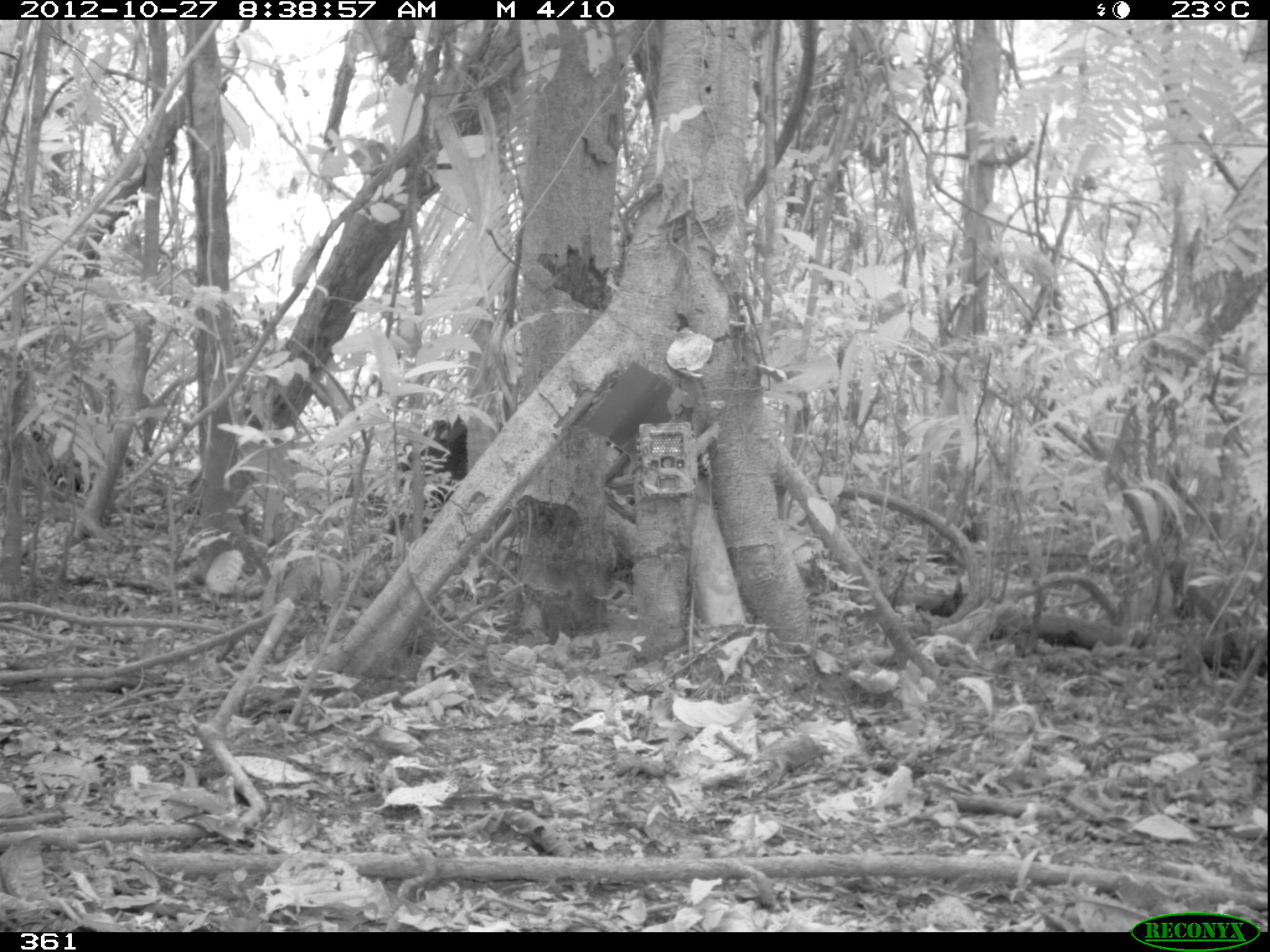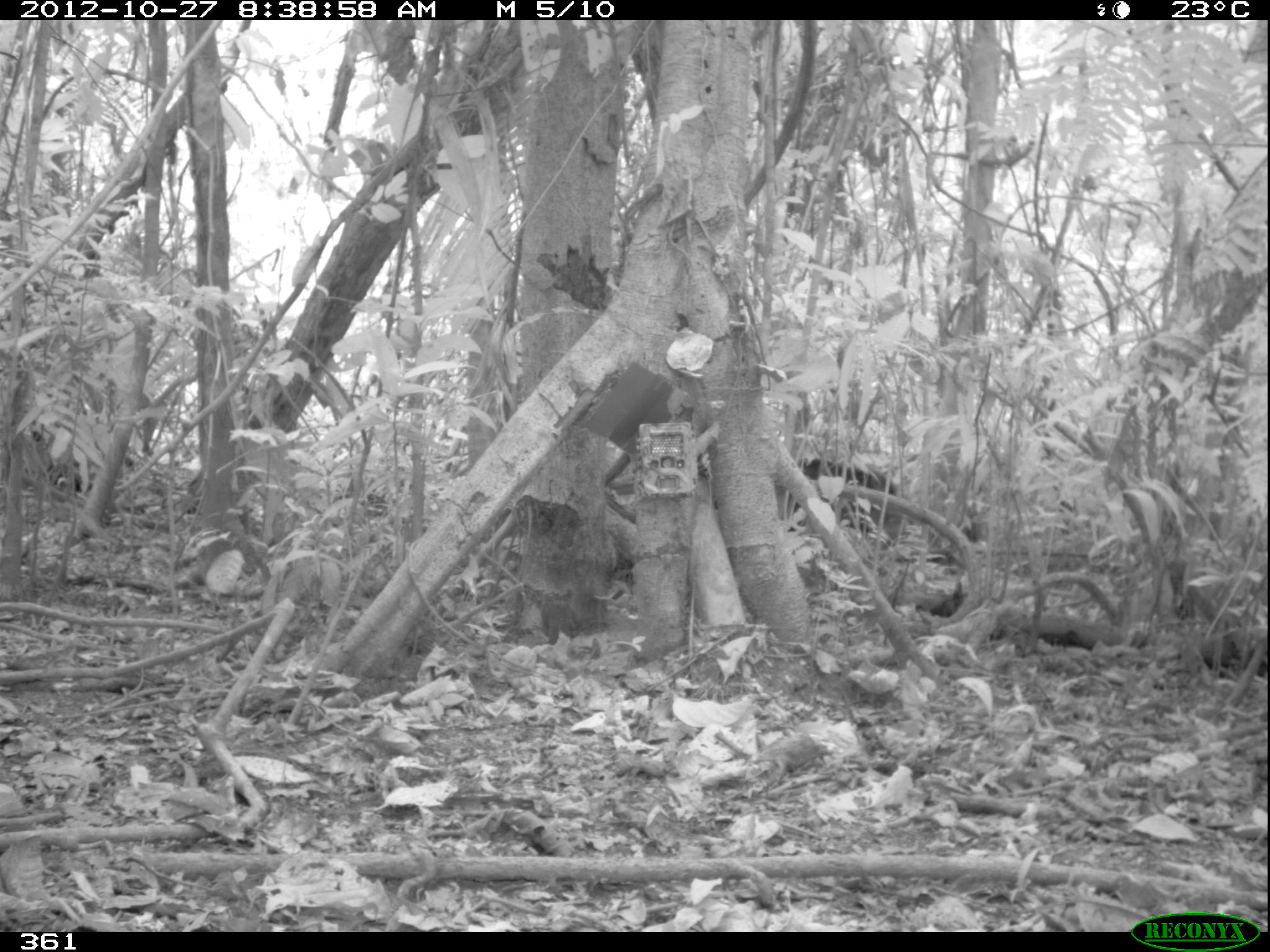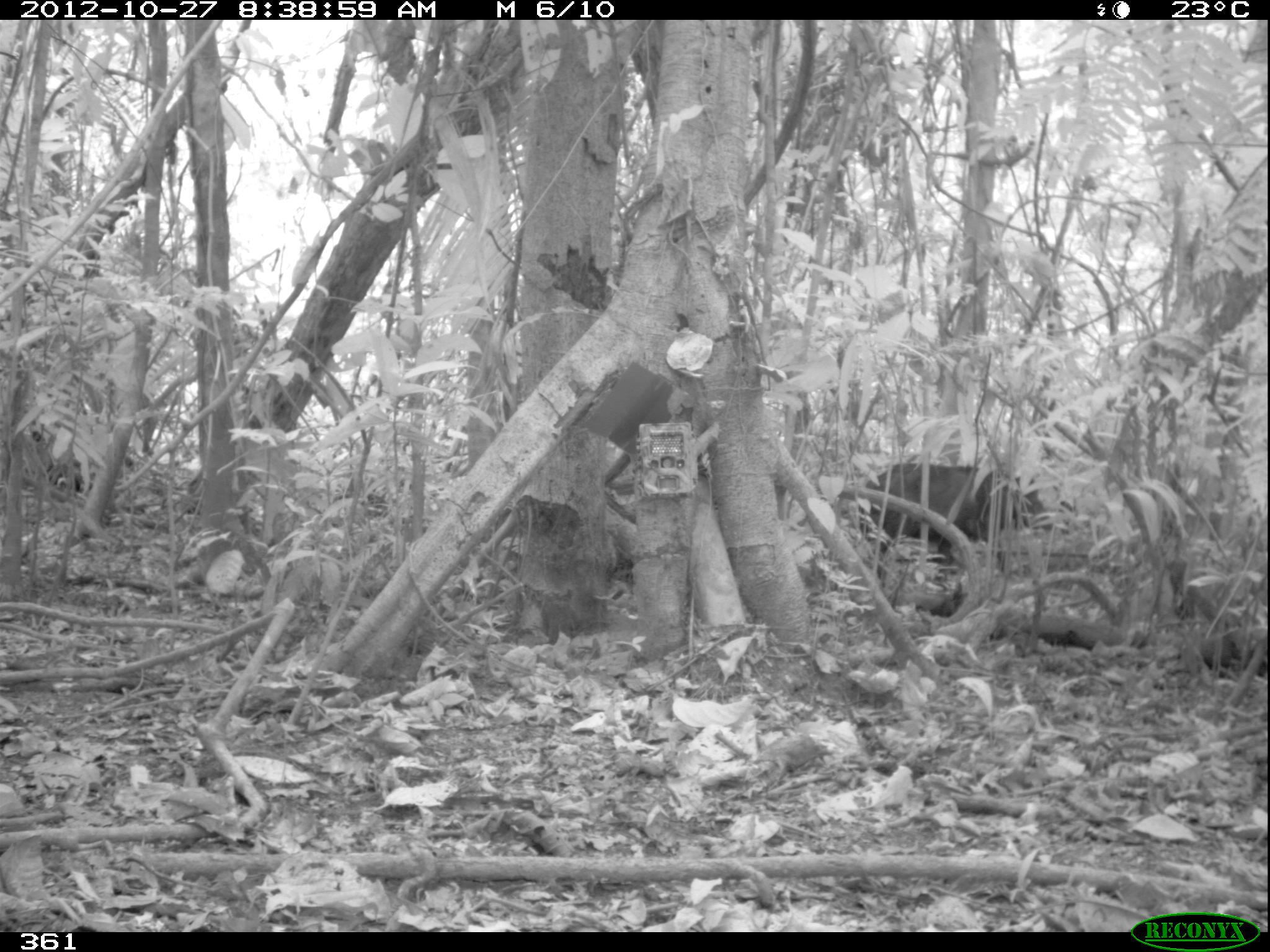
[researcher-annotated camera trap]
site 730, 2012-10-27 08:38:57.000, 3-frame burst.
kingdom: Animalia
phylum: Chordata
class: Mammalia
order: Artiodactyla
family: Tayassuidae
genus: Tayassu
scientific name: Tayassu pecari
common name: white-lipped peccary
Tayassu pecari (white-lipped peccary).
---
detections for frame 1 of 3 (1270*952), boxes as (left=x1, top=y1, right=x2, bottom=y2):
tayassu pecari: (left=383, top=415, right=474, bottom=532)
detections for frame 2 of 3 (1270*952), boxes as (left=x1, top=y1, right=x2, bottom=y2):
tayassu pecari: (left=787, top=457, right=903, bottom=545)